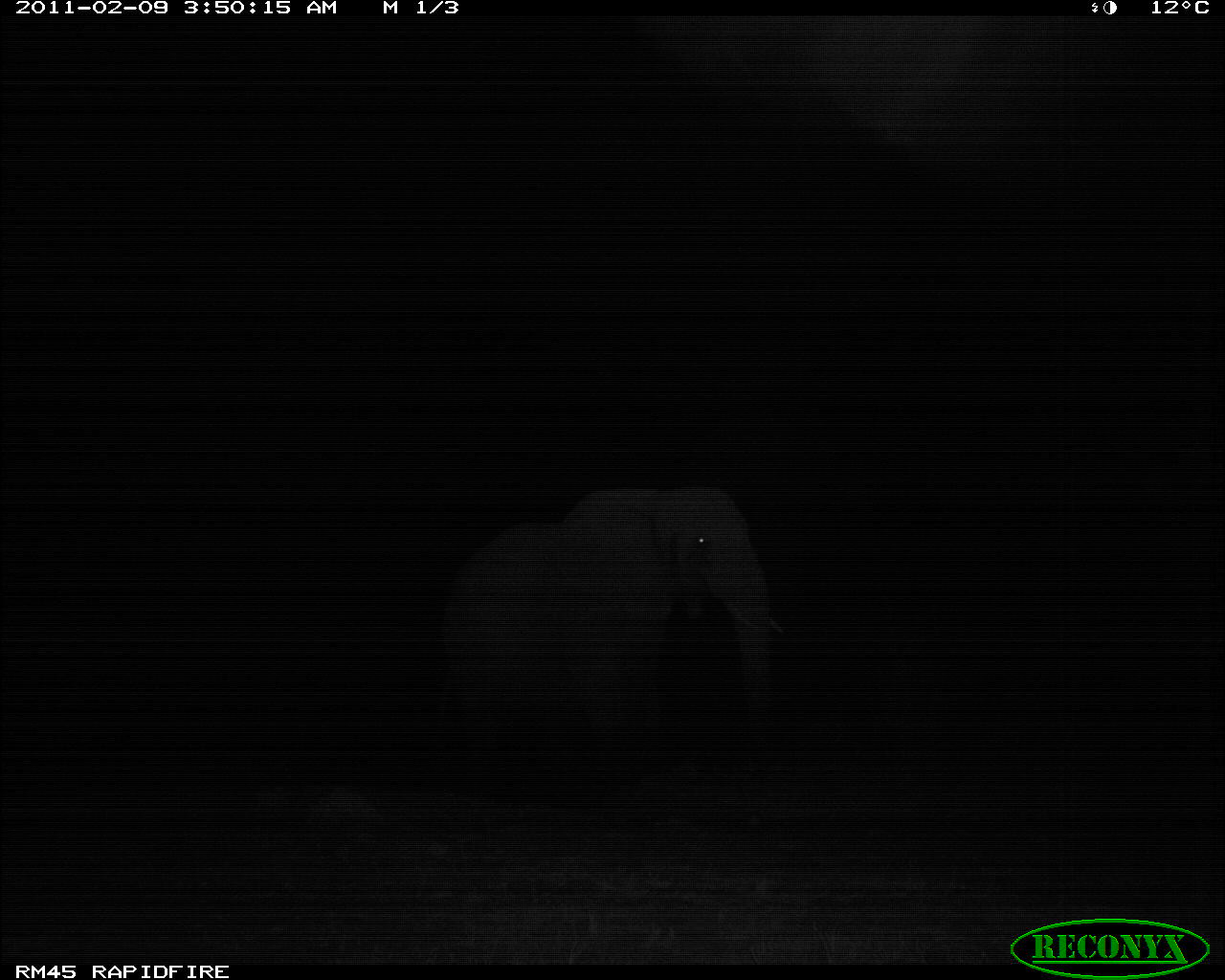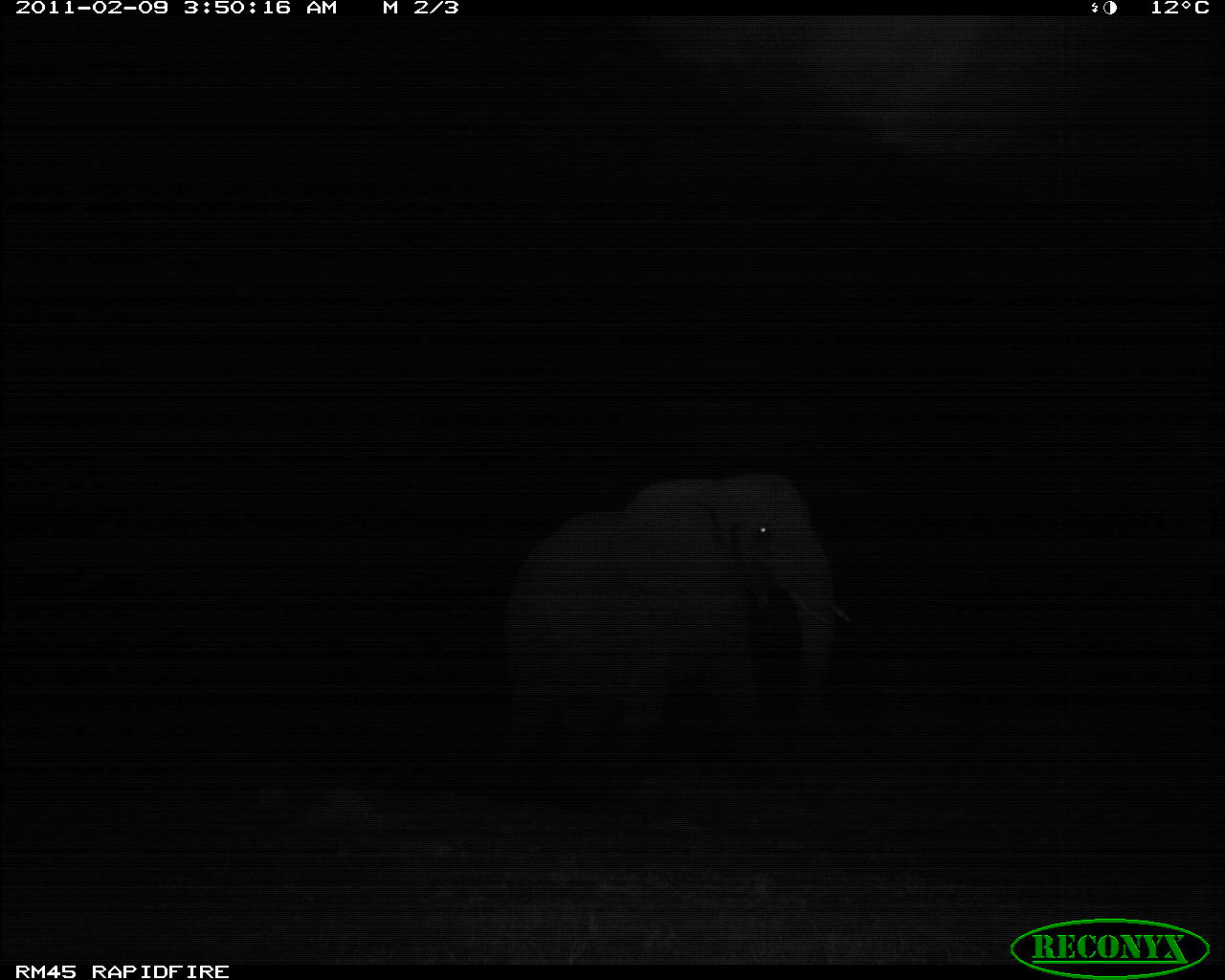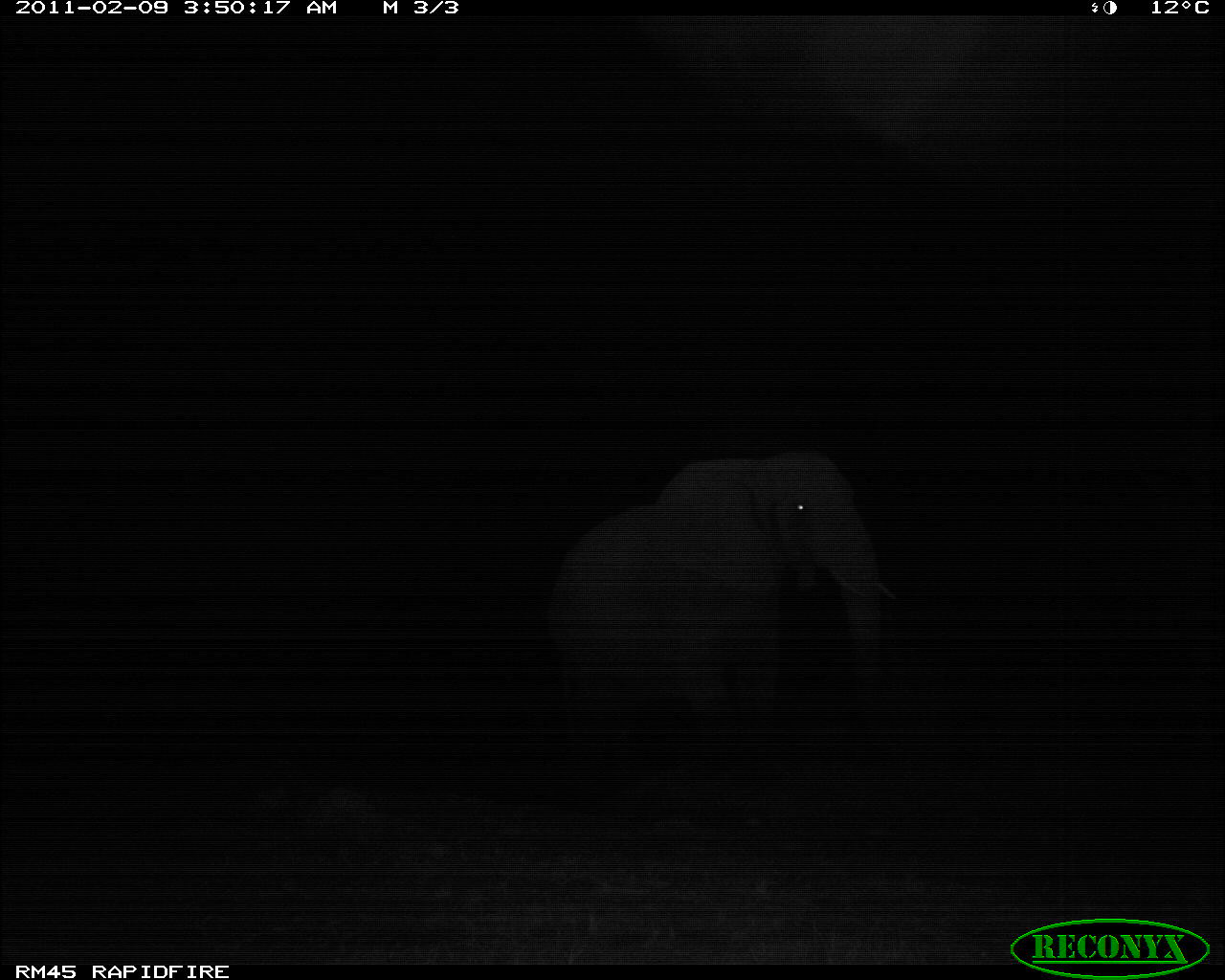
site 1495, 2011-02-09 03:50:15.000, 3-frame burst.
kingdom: Animalia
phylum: Chordata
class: Mammalia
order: Proboscidea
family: Elephantidae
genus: Loxodonta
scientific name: Loxodonta africana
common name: african bush elephant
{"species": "Loxodonta africana (african bush elephant)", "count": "1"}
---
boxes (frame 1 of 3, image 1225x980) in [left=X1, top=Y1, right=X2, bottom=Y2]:
loxodonta africana: [left=435, top=482, right=788, bottom=735]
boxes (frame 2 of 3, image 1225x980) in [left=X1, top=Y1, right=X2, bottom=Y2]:
loxodonta africana: [left=505, top=476, right=852, bottom=733]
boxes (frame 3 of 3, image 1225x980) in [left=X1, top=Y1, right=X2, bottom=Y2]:
loxodonta africana: [left=548, top=447, right=897, bottom=726]